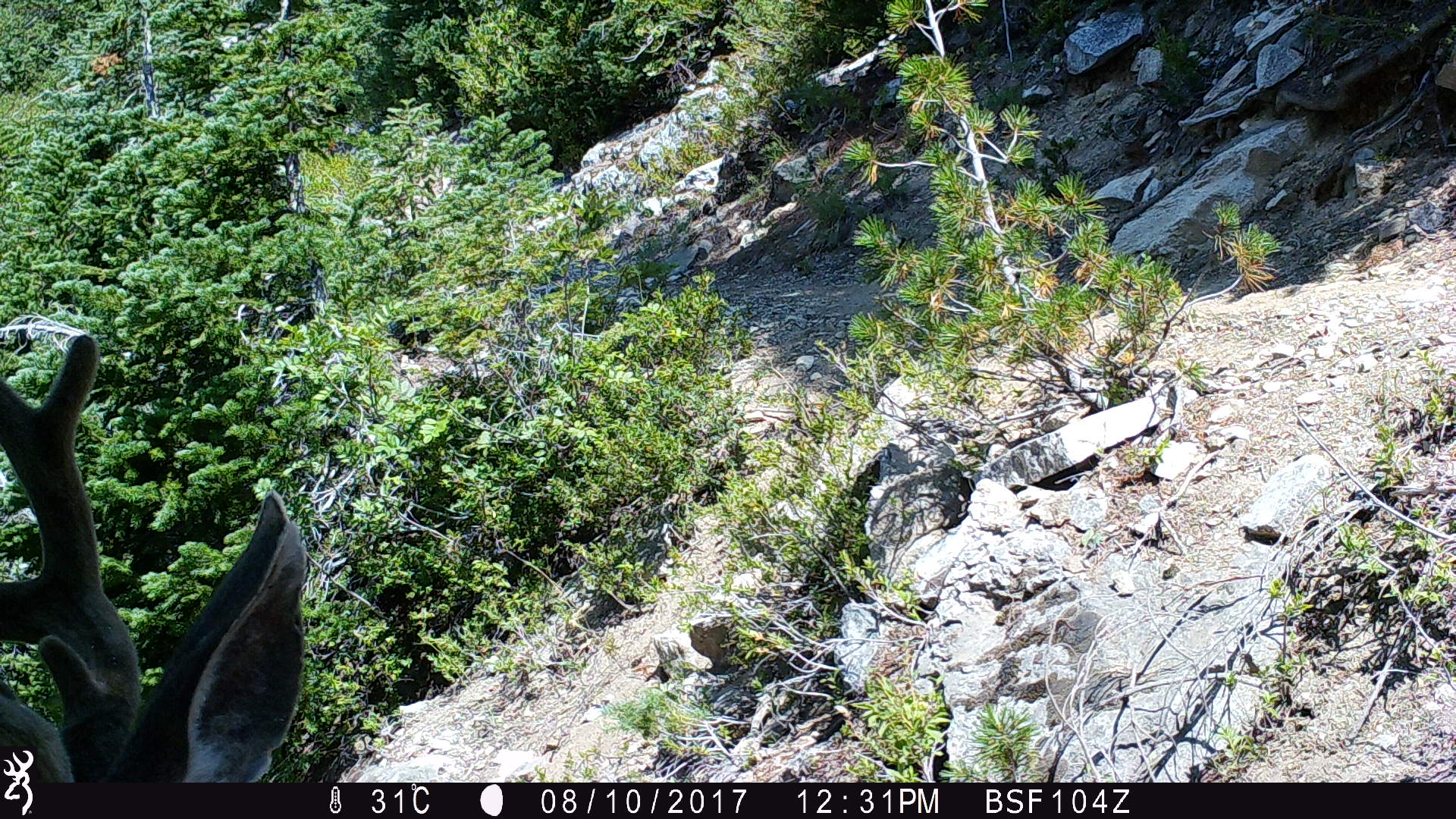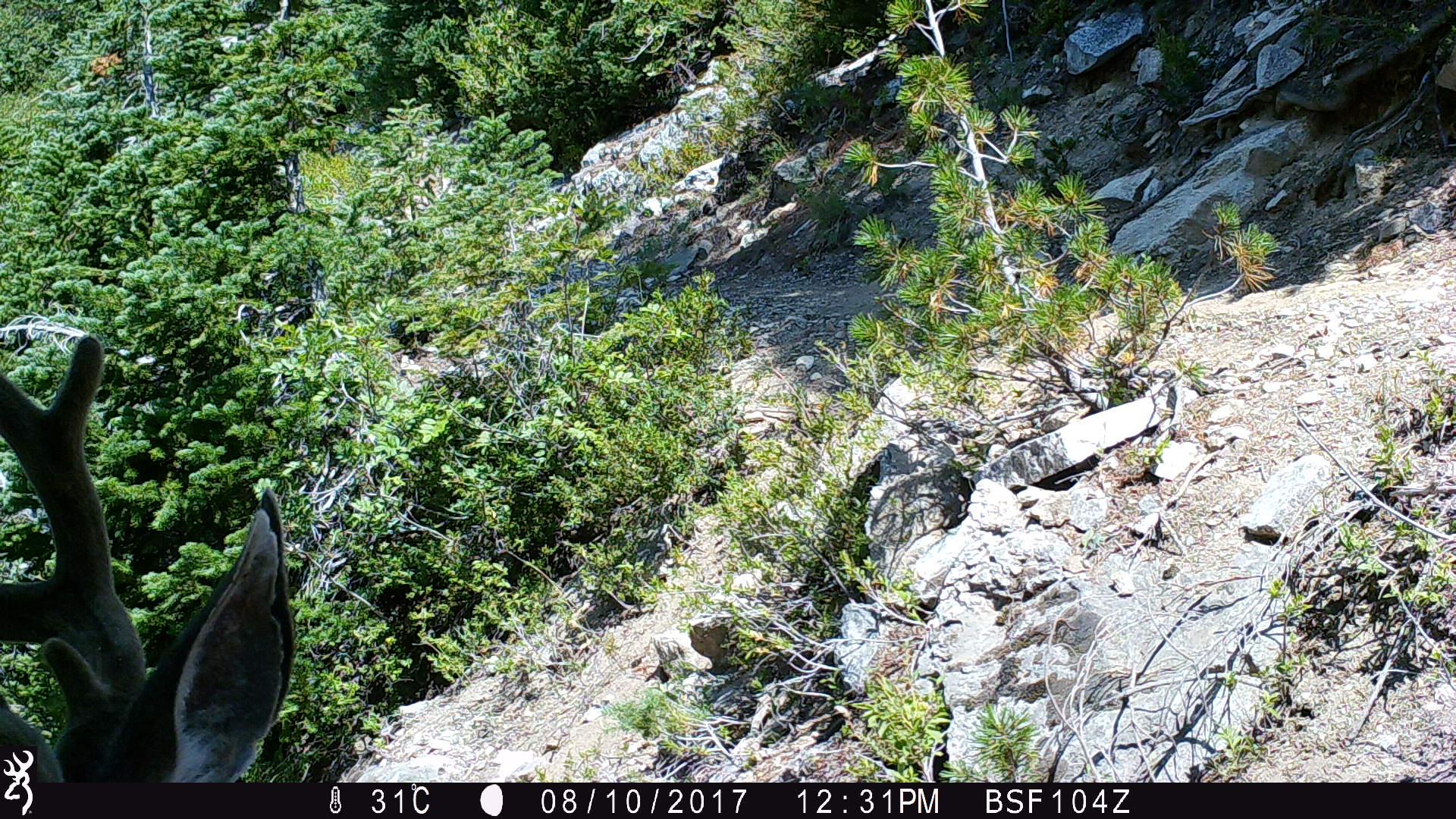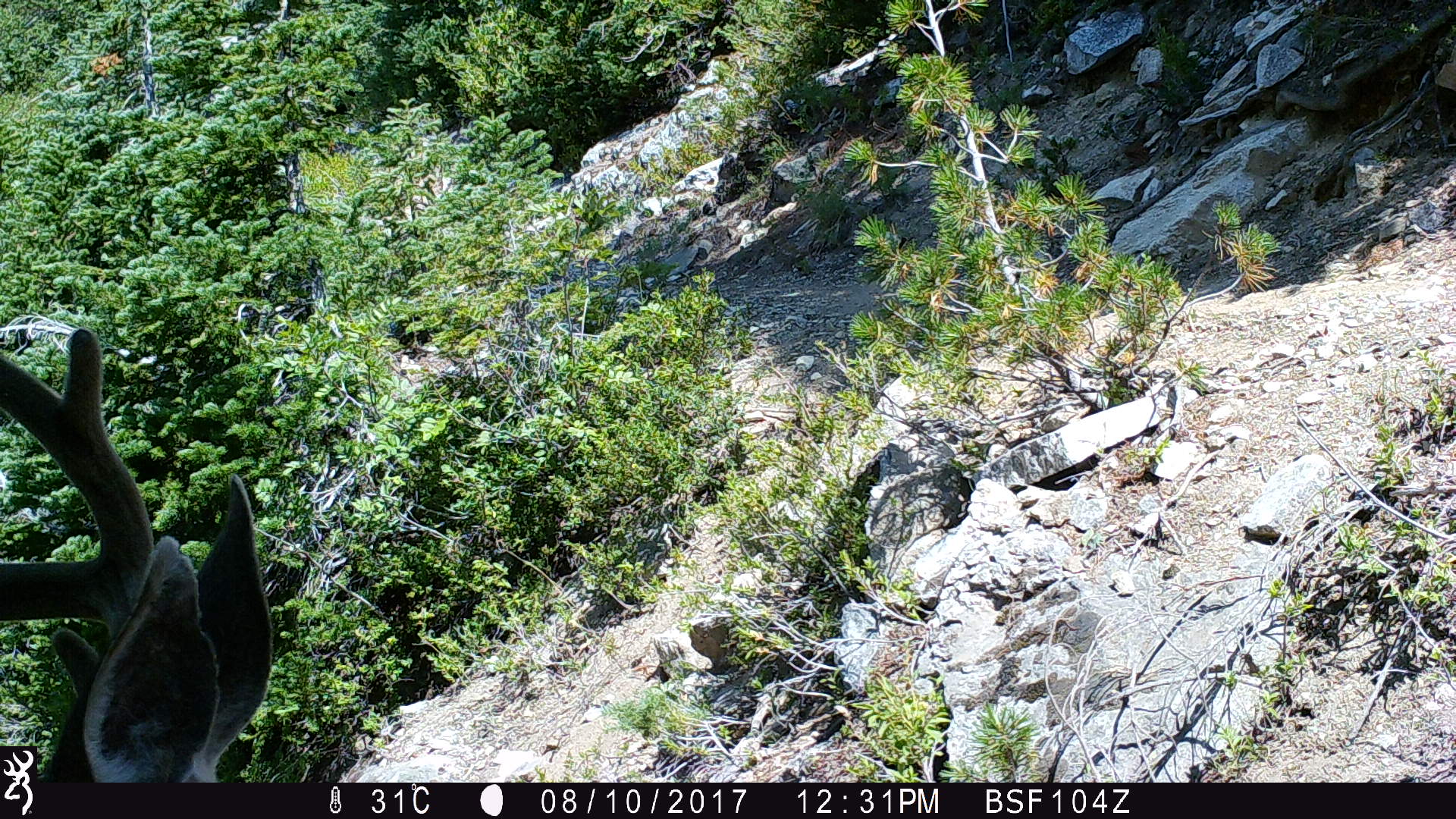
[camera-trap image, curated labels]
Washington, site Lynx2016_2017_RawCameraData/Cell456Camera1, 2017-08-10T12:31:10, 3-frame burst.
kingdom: Animalia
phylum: Chordata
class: Mammalia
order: Artiodactyla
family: Cervidae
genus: Odocoileus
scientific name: Odocoileus hemionus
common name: mule deer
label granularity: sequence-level